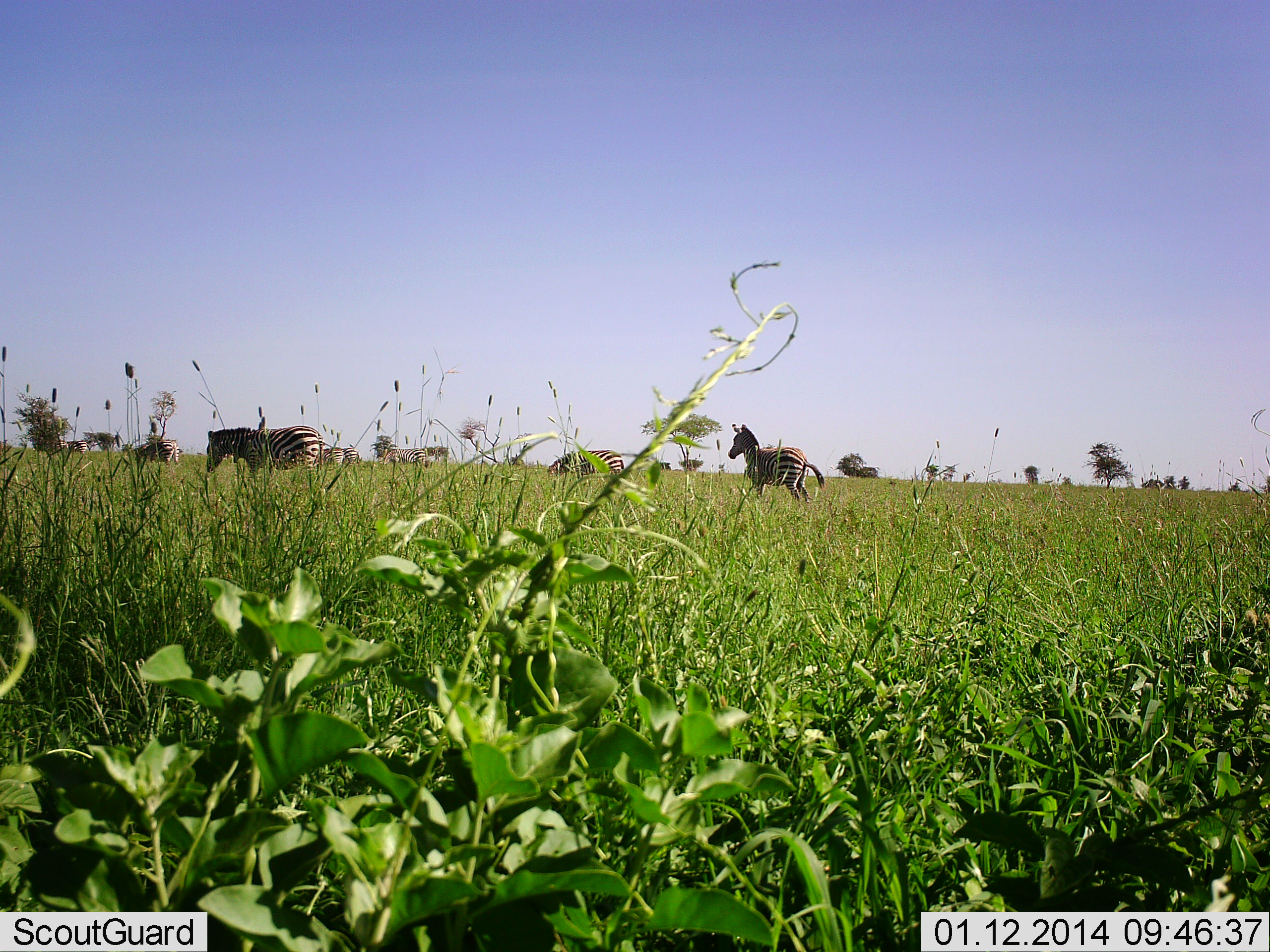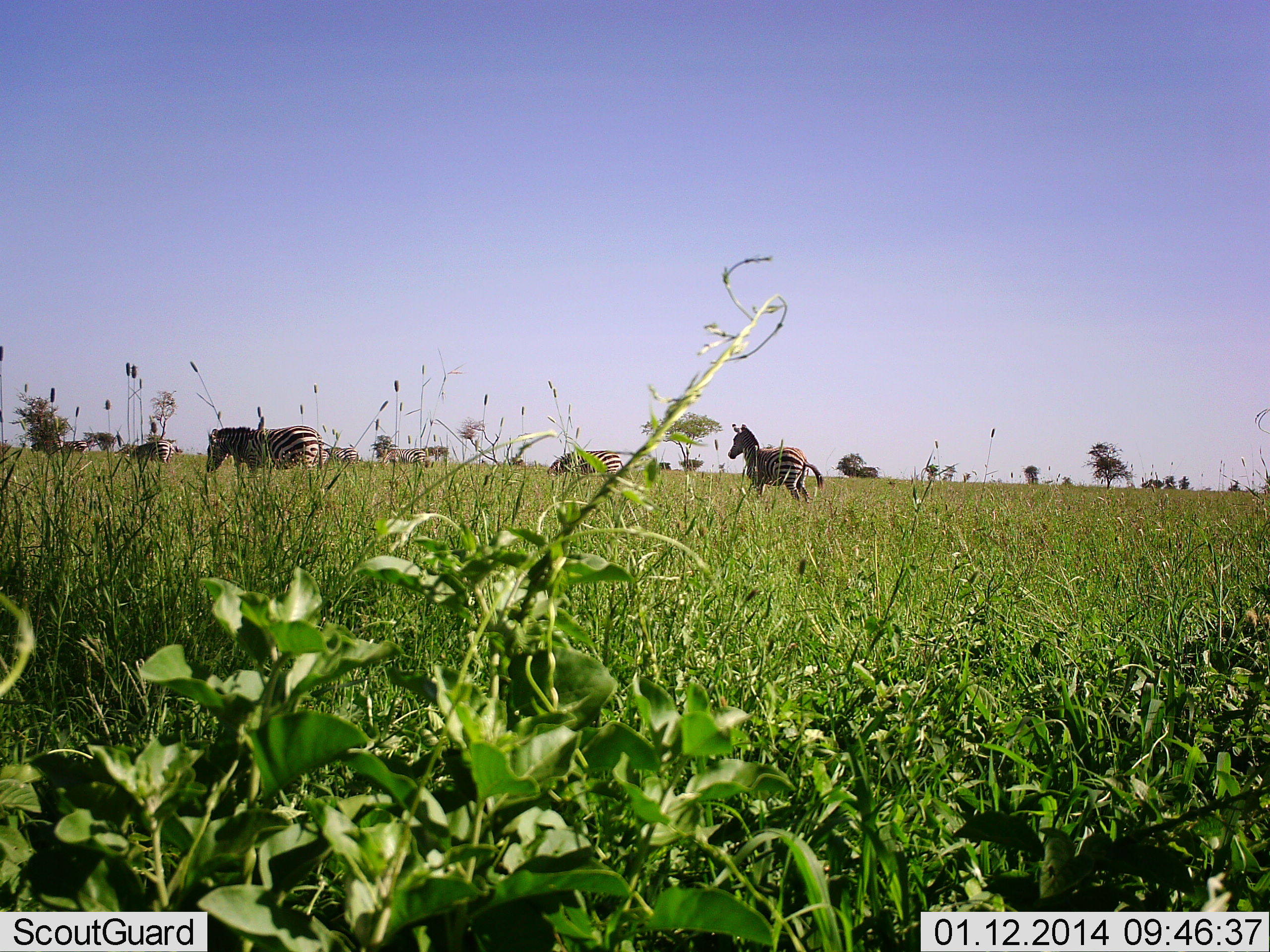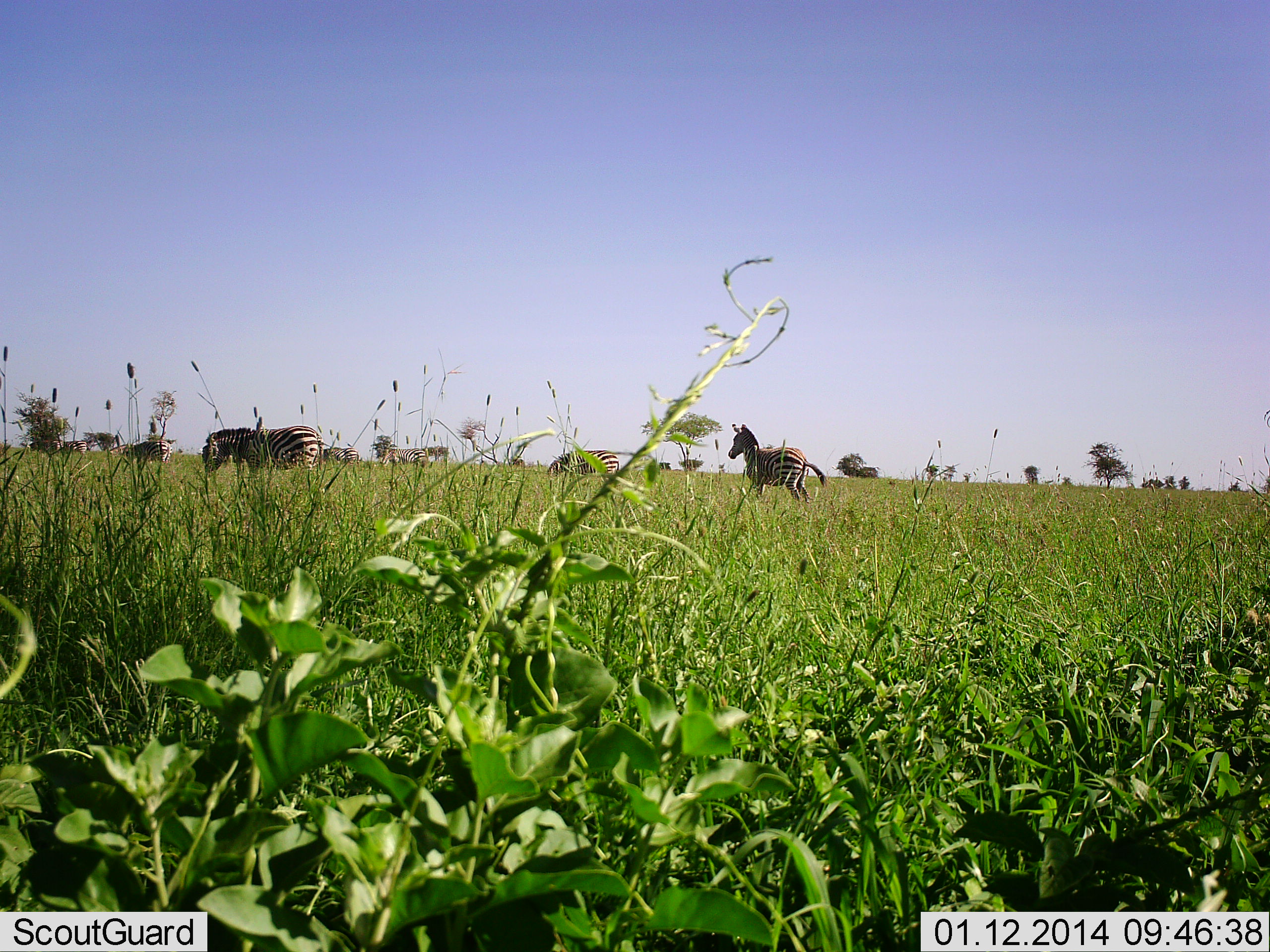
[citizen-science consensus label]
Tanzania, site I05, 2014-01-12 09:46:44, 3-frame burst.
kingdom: Animalia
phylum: Chordata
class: Mammalia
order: Perissodactyla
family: Equidae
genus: Equus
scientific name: Equus quagga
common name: plains zebra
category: zebra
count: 7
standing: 70%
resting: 0%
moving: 40%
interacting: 0%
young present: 10%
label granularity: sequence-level